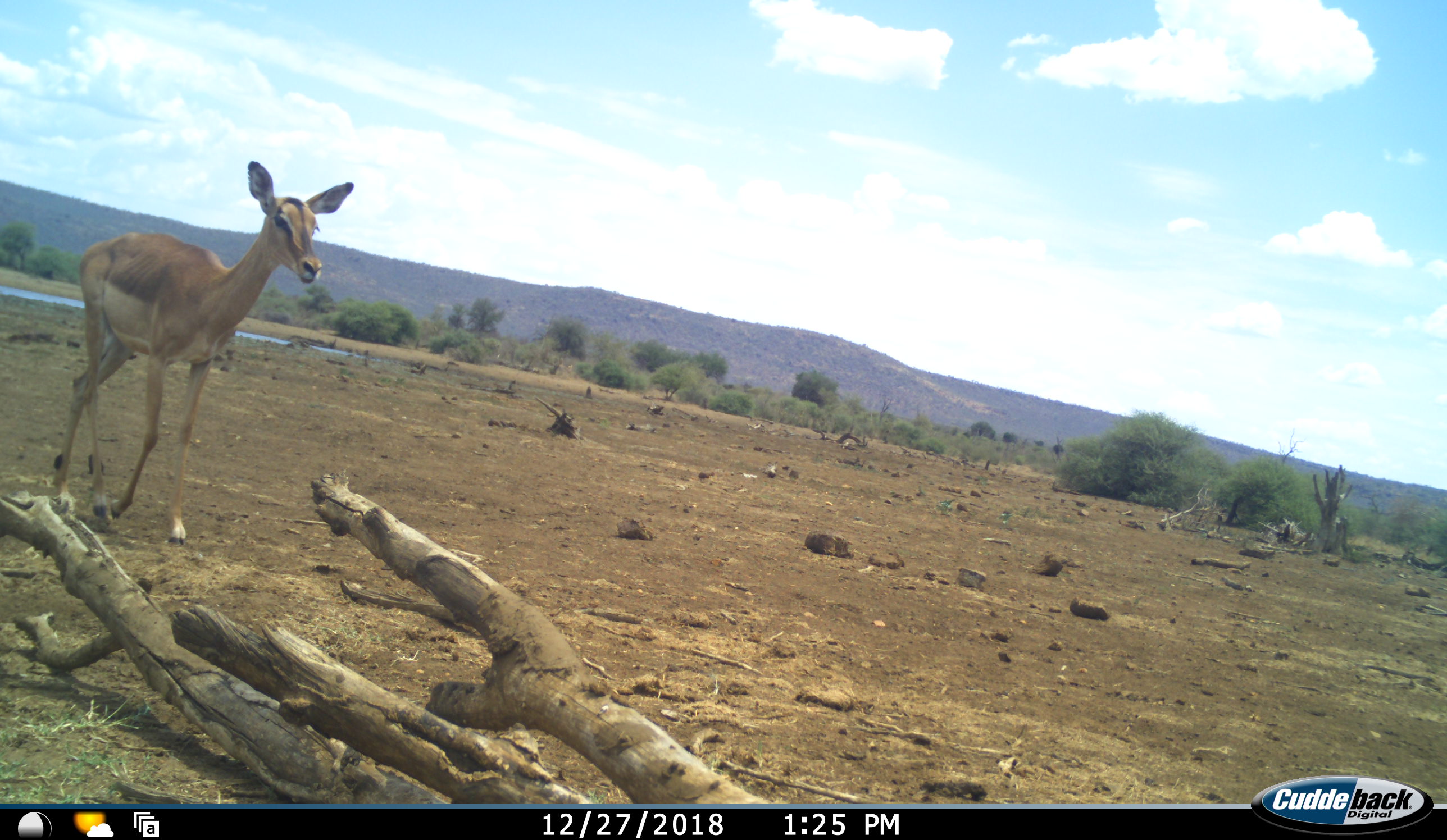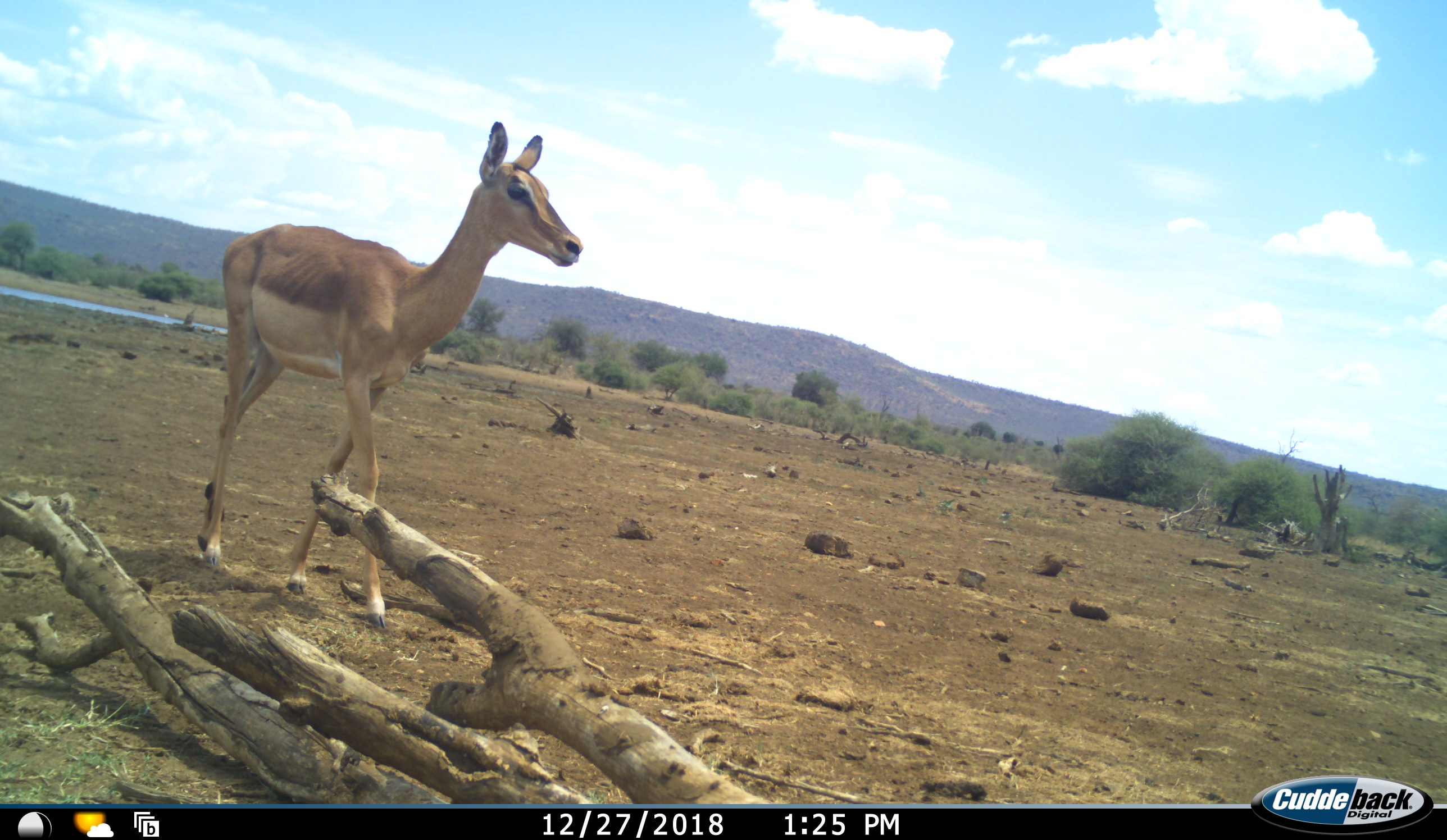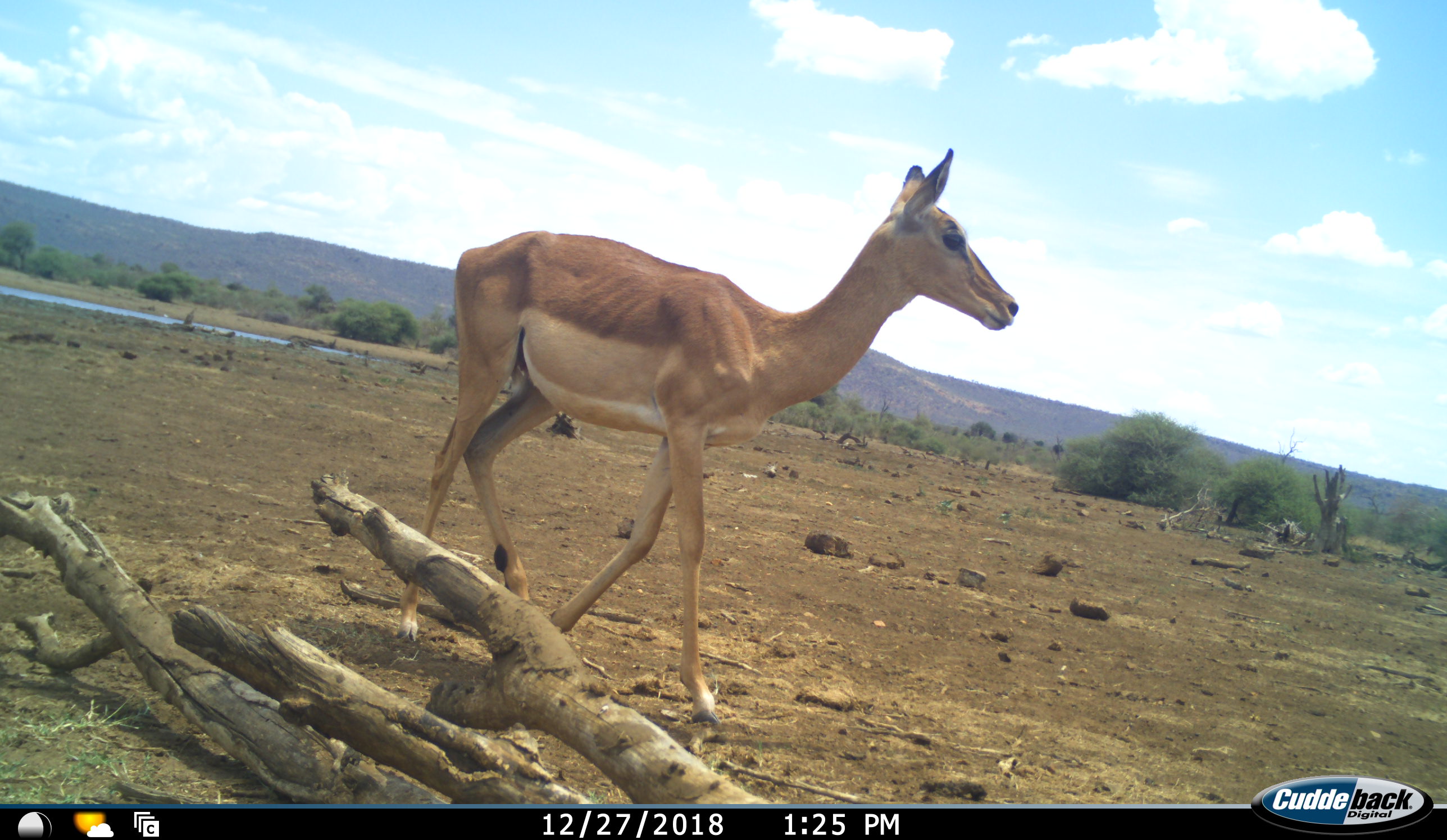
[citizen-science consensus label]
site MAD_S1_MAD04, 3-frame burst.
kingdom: Animalia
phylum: Chordata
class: Mammalia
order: Artiodactyla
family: Bovidae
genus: Aepyceros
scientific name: Aepyceros melampus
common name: impala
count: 1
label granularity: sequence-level